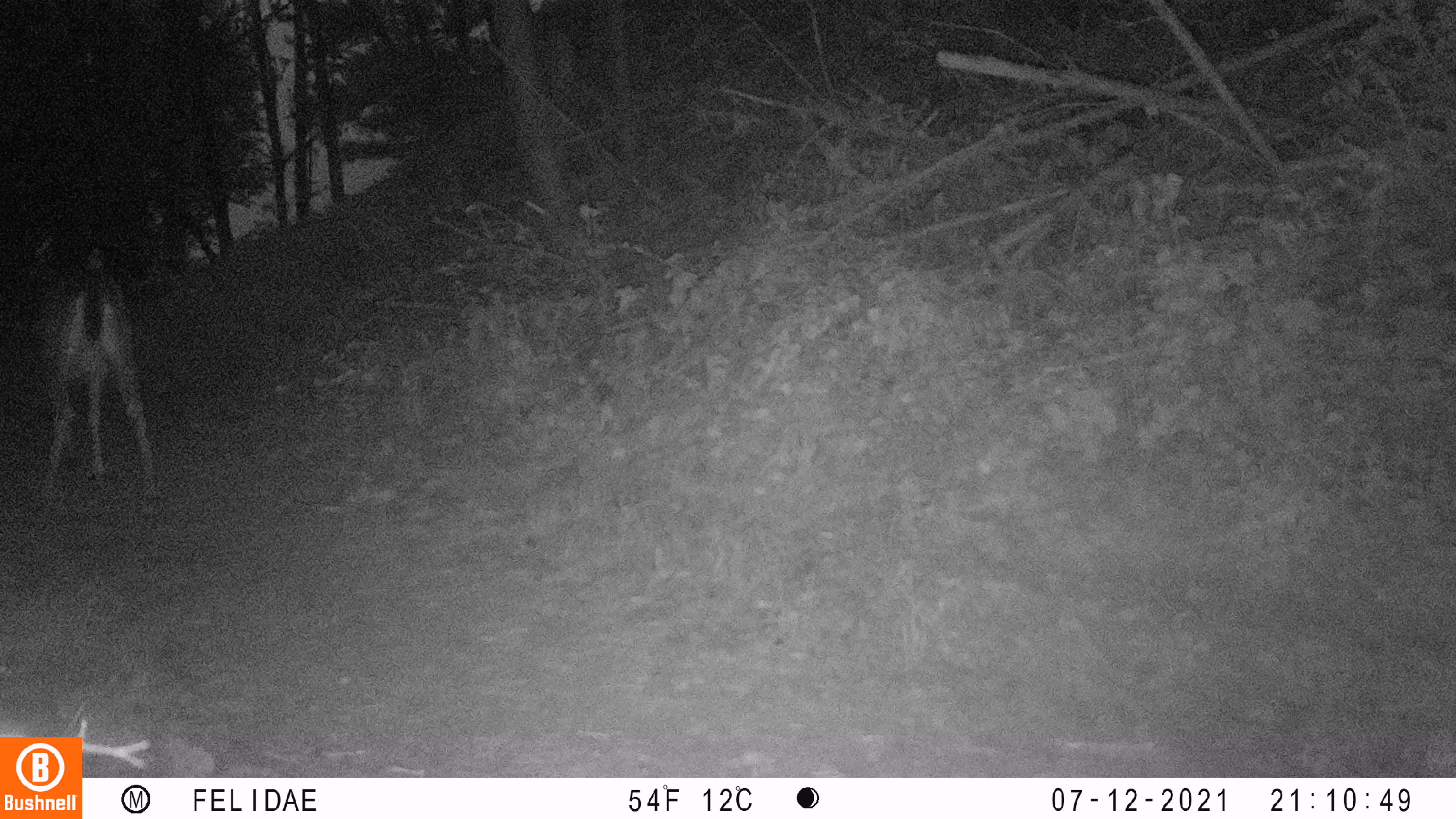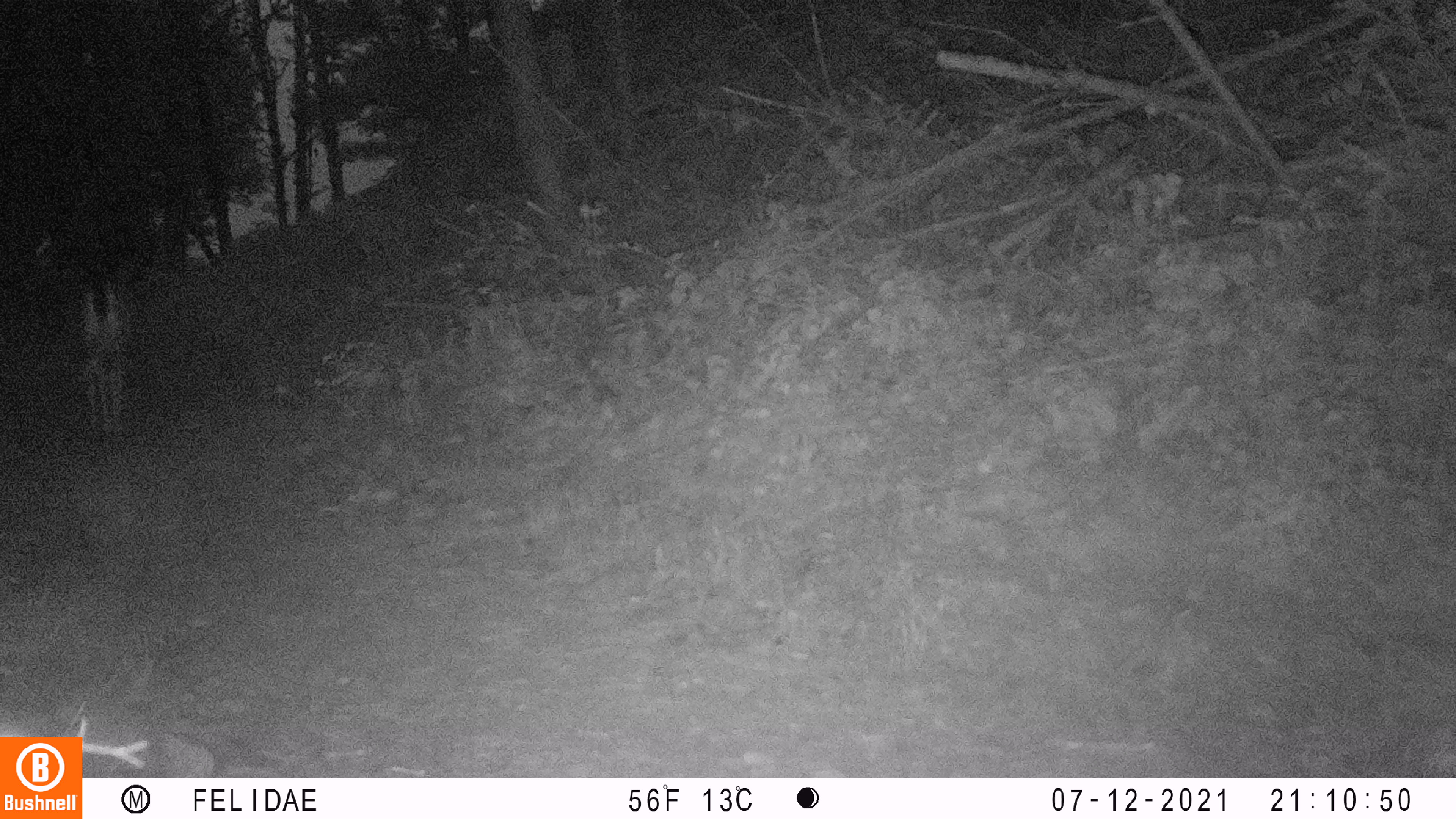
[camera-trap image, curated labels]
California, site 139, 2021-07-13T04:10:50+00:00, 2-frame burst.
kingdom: Animalia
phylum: Chordata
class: Mammalia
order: Artiodactyla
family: Cervidae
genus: Odocoileus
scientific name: Odocoileus hemionus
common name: mule deer